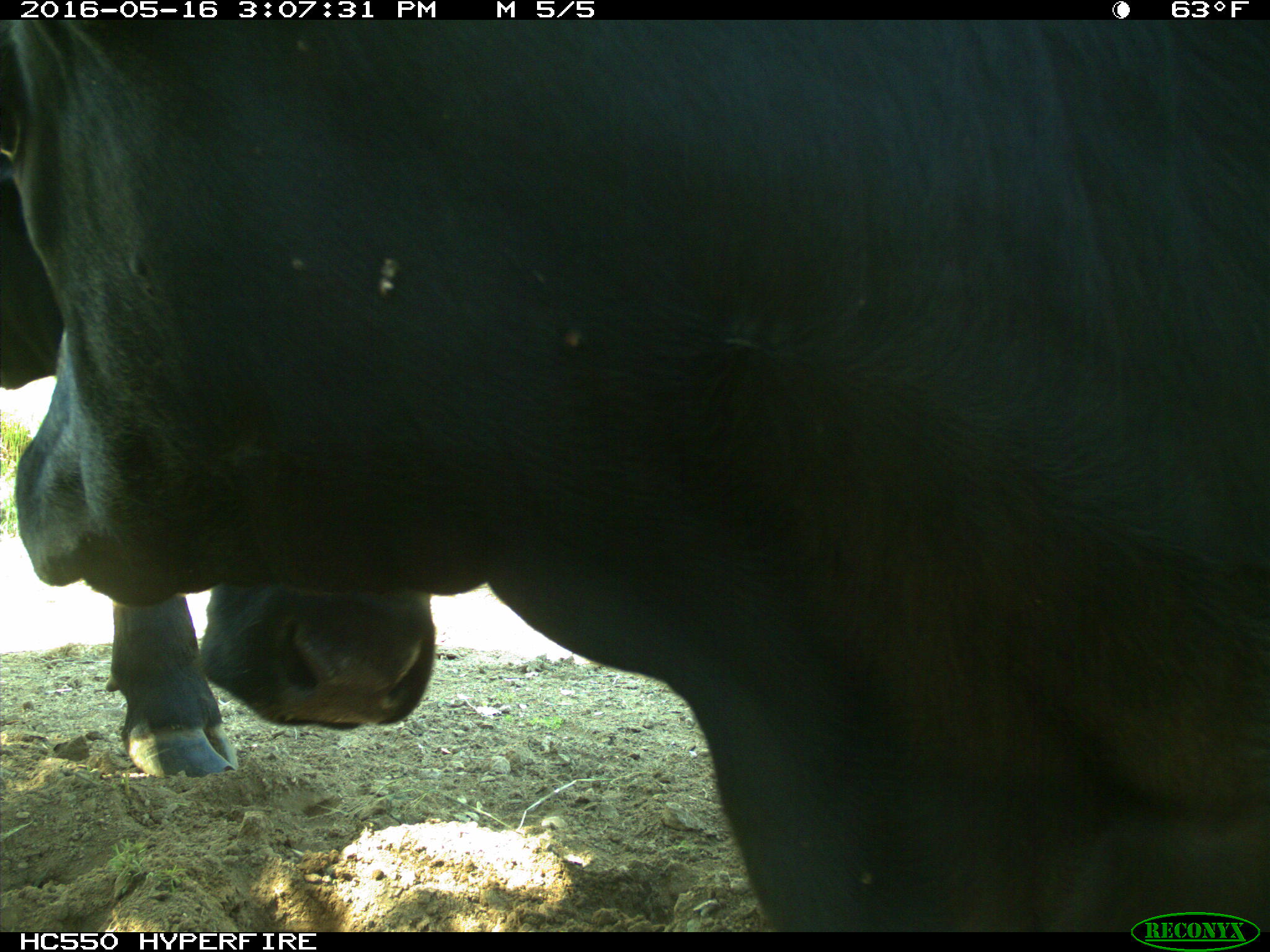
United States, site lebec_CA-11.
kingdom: Animalia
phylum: Chordata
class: Mammalia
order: Artiodactyla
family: Bovidae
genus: Bos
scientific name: Bos taurus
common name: domestic cow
Bos taurus (domestic cow).